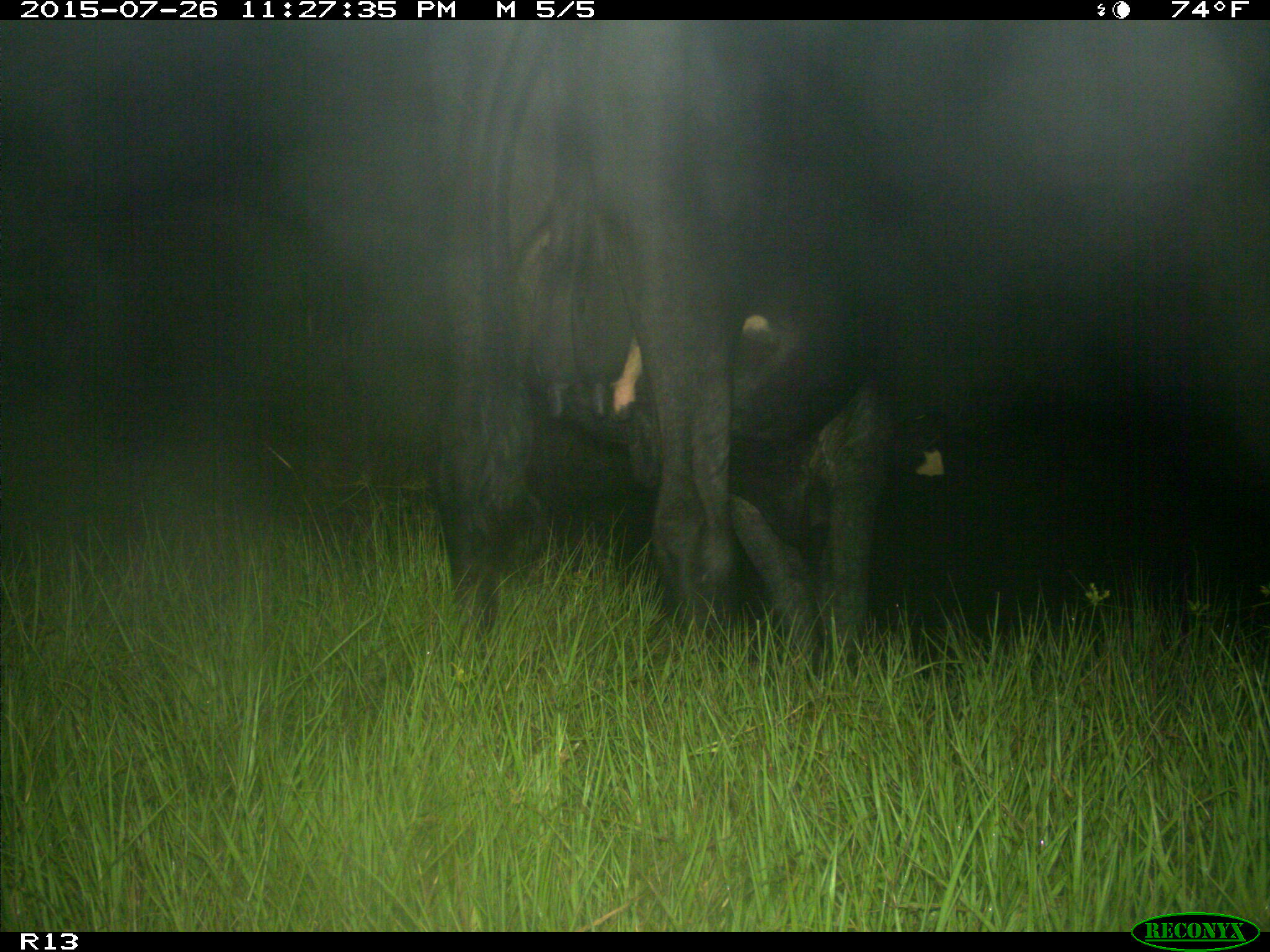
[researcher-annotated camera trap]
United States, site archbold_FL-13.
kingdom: Animalia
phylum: Chordata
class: Mammalia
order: Artiodactyla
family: Bovidae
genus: Bos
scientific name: Bos taurus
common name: domestic cow